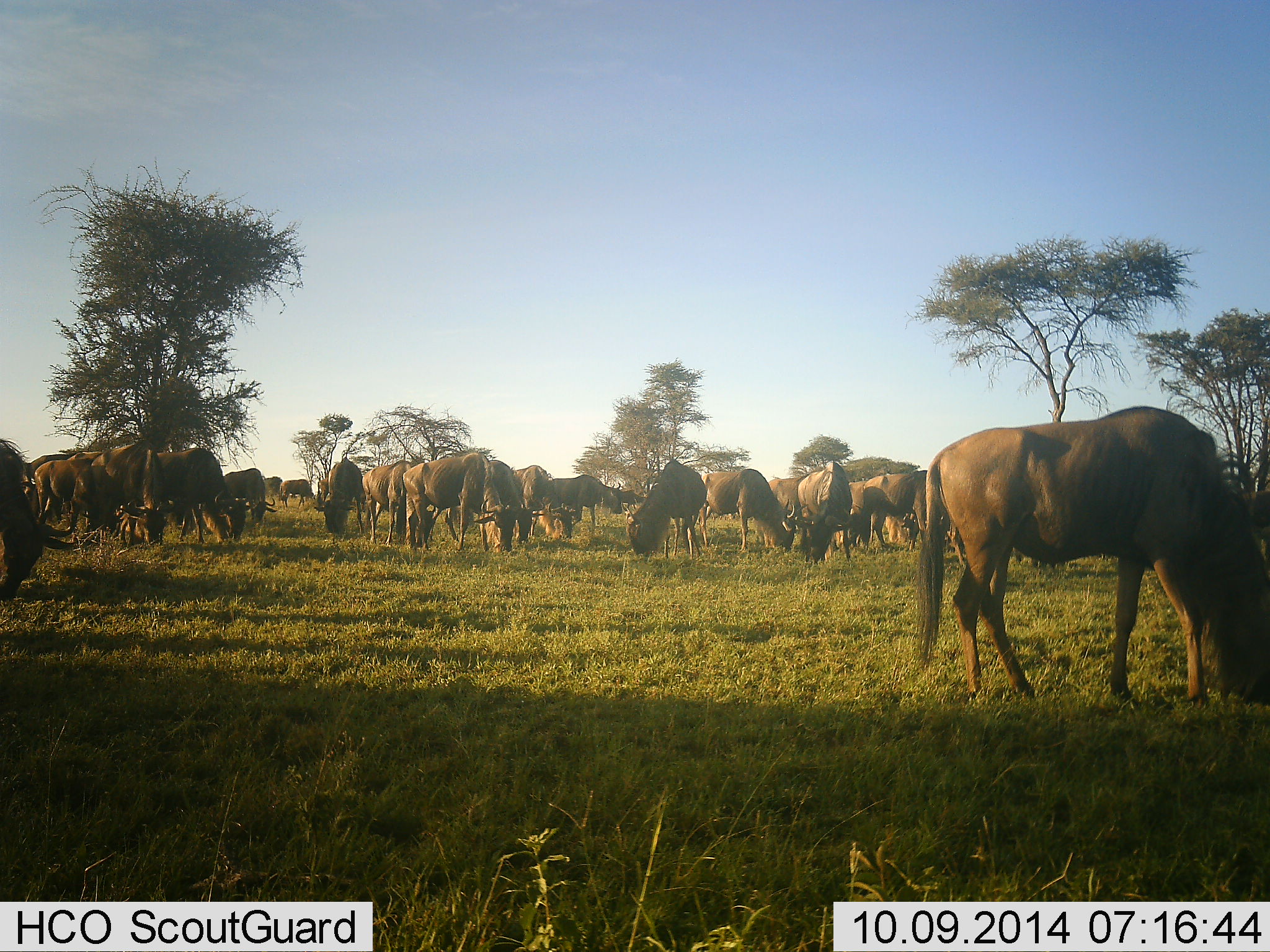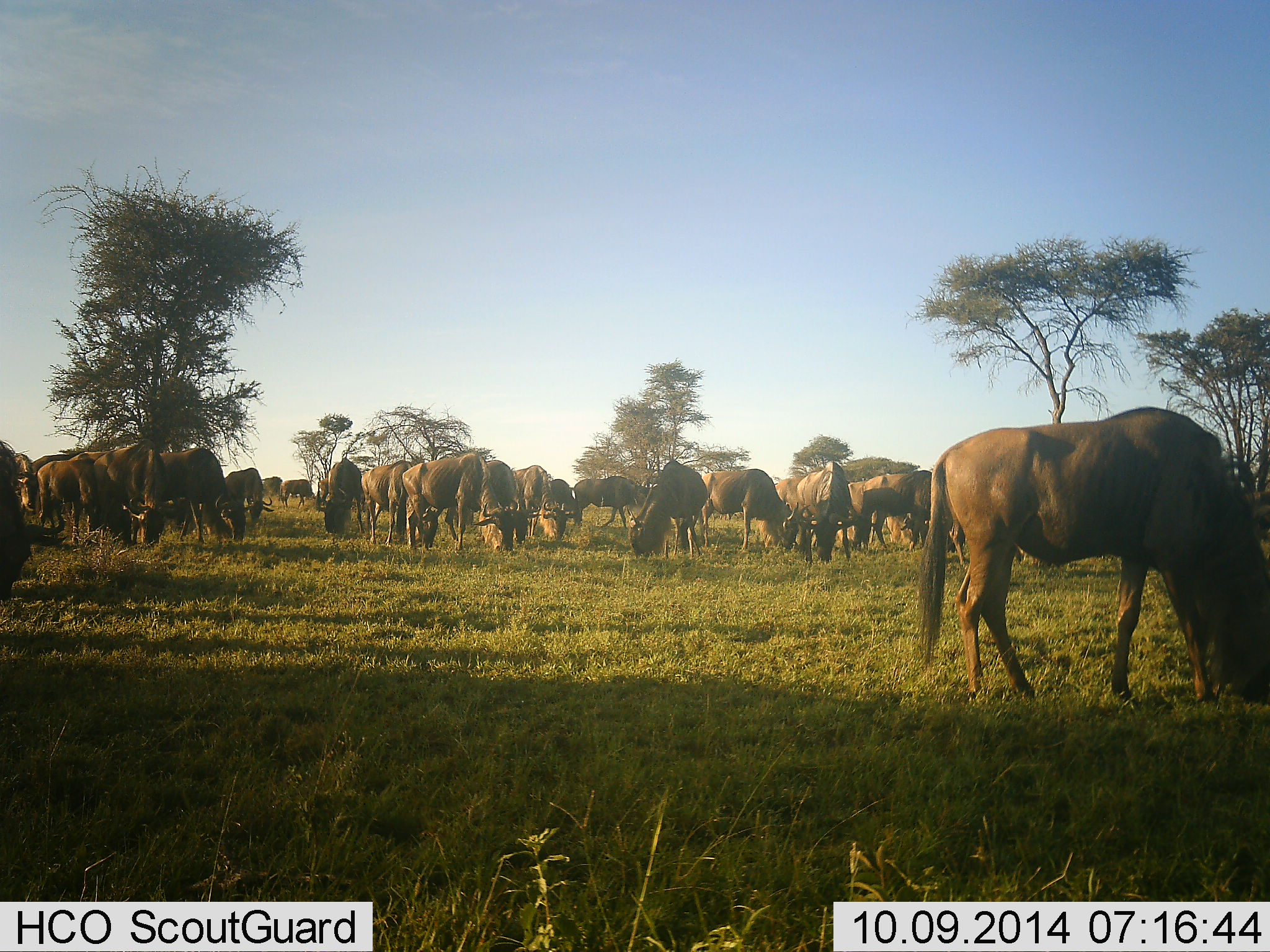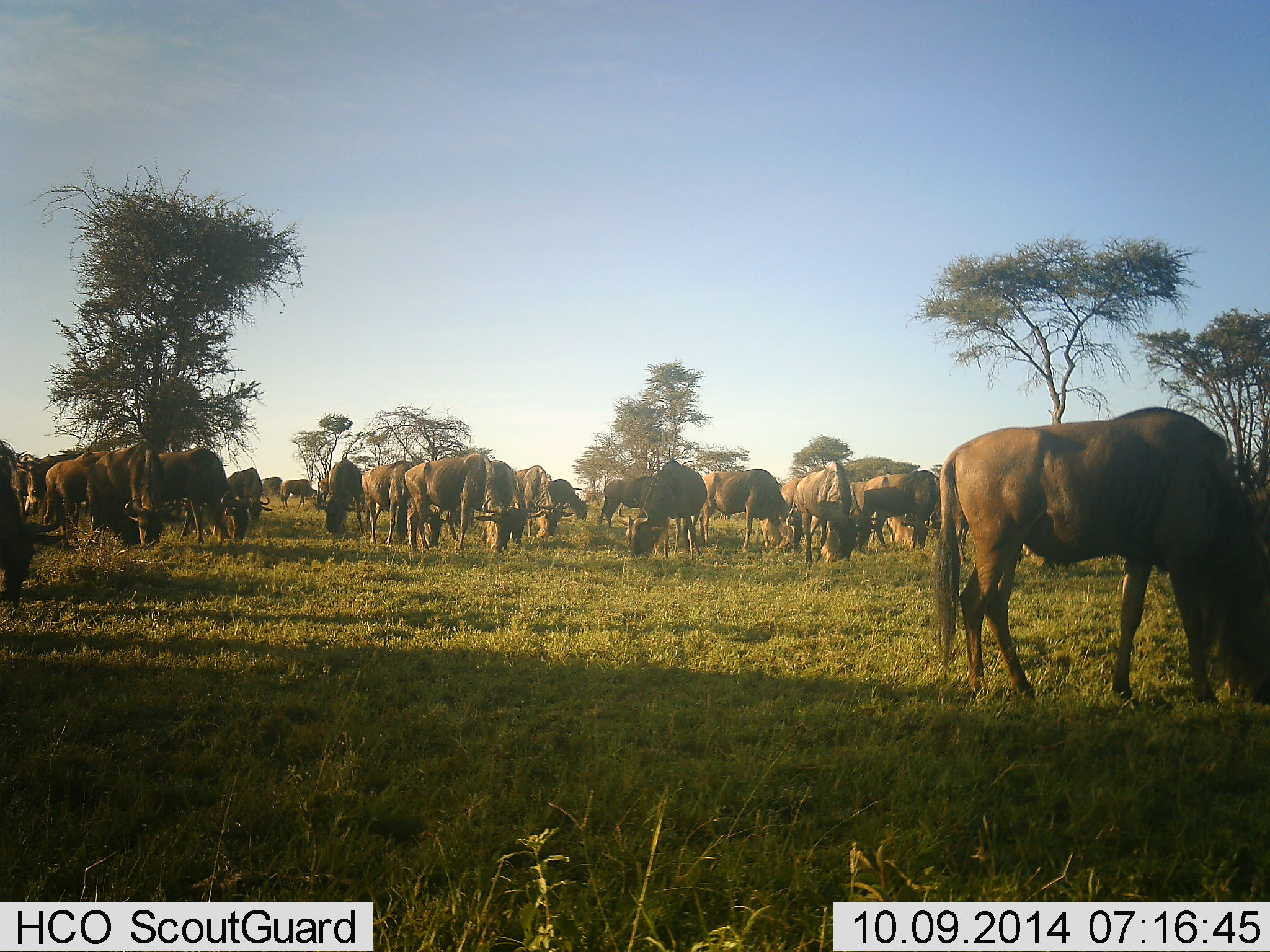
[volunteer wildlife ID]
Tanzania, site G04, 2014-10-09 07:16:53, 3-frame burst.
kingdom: Animalia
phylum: Chordata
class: Mammalia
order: Artiodactyla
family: Bovidae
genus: Connochaetes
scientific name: Connochaetes taurinus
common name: blue wildebeest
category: wildebeest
Wildebeest (blue wildebeest) (Connochaetes taurinus), count 11-50. Behavior (volunteer vote fractions): standing 30%, resting 0%, moving 20%, interacting 0%. Young present (vote fraction): 0%. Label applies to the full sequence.